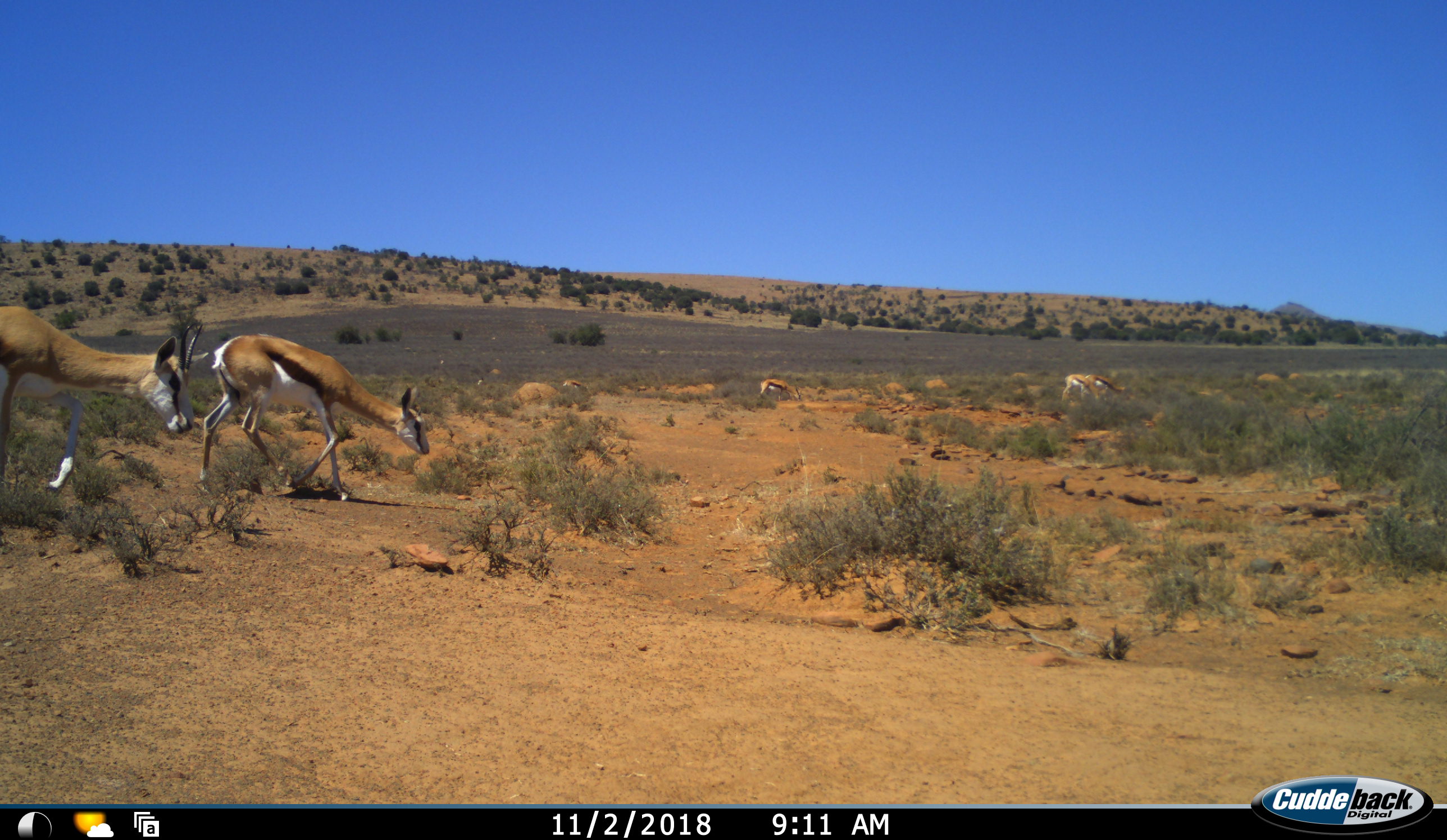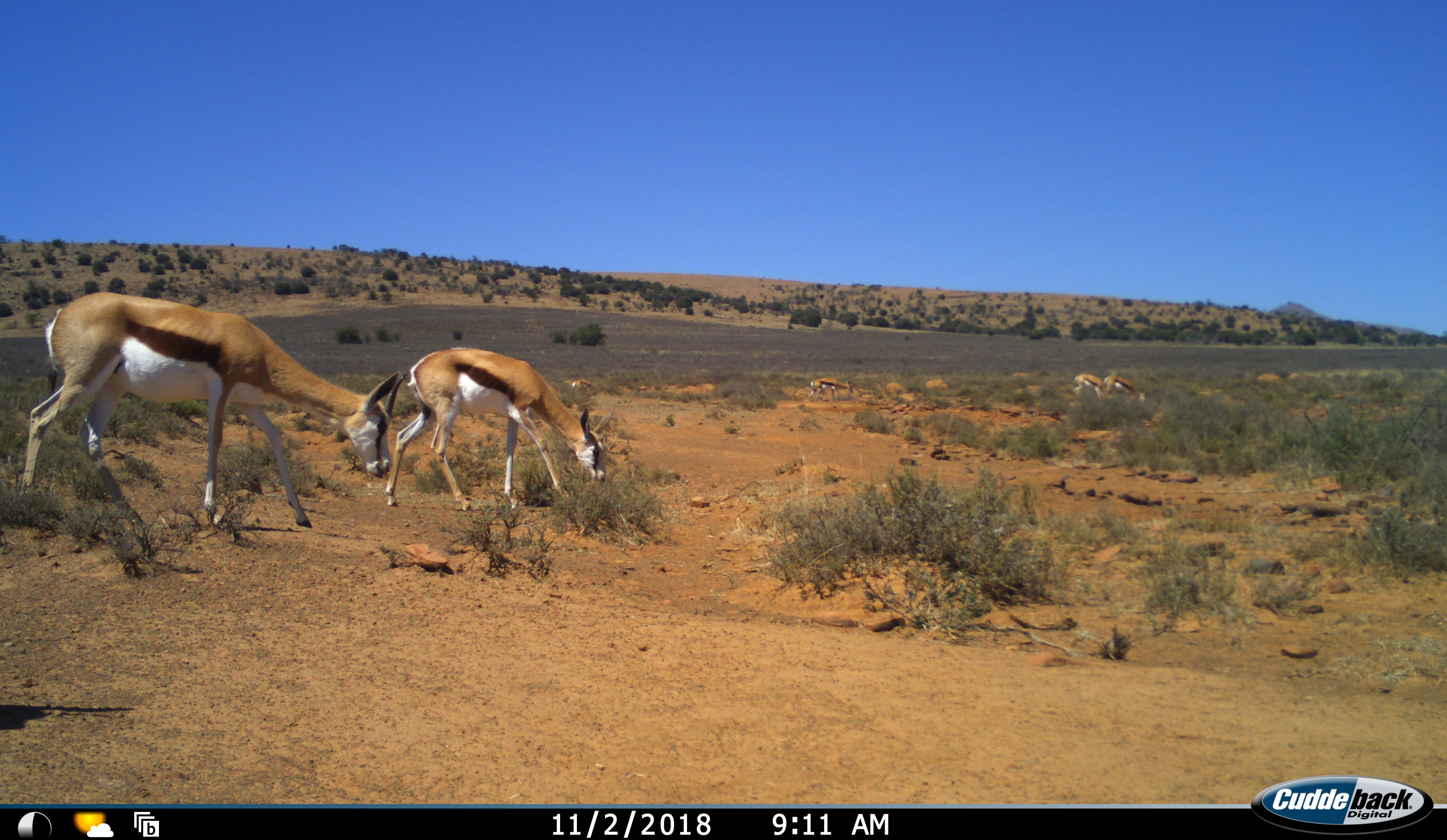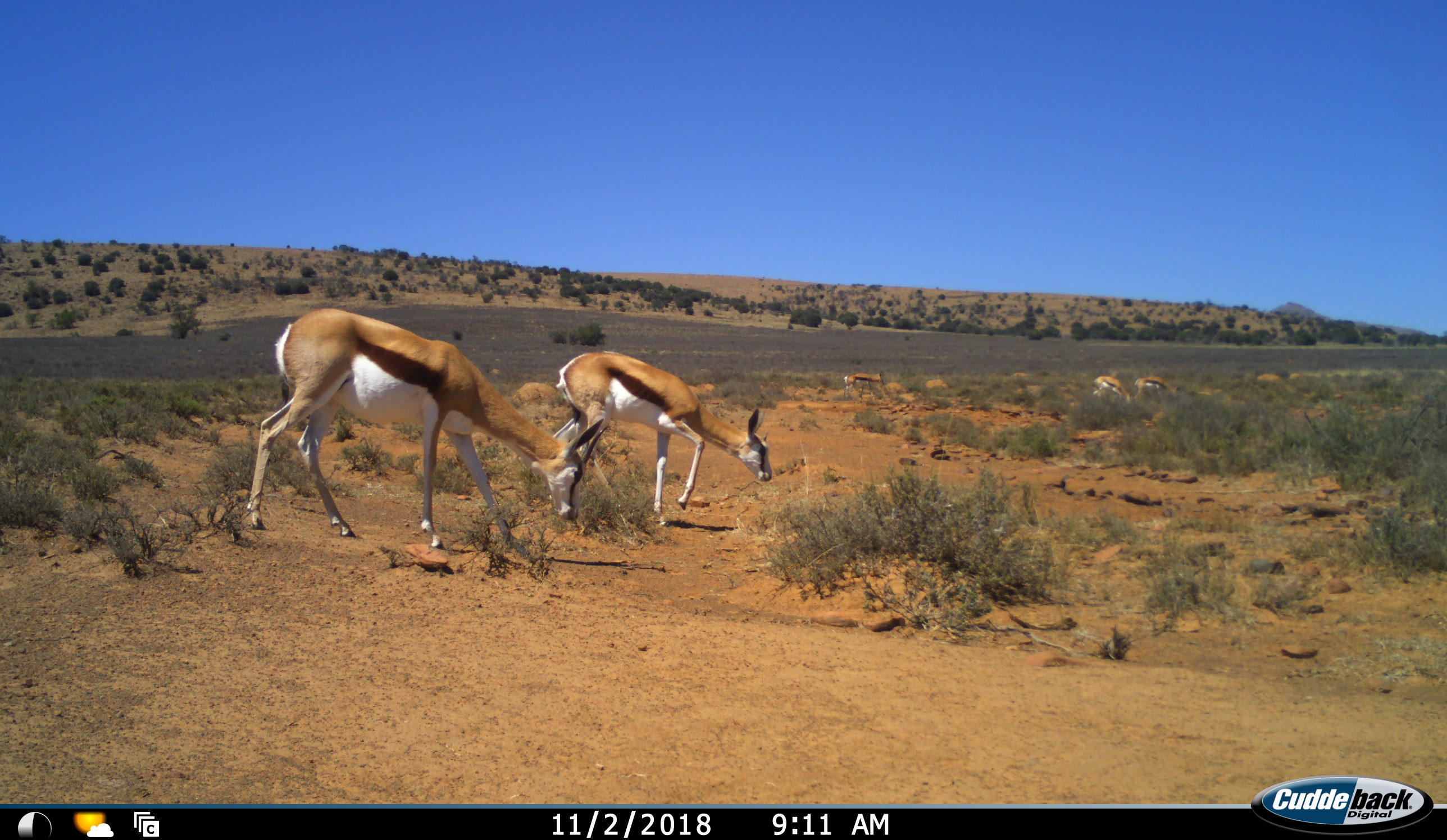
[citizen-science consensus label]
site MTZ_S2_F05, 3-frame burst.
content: unidentified animal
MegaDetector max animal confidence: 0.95